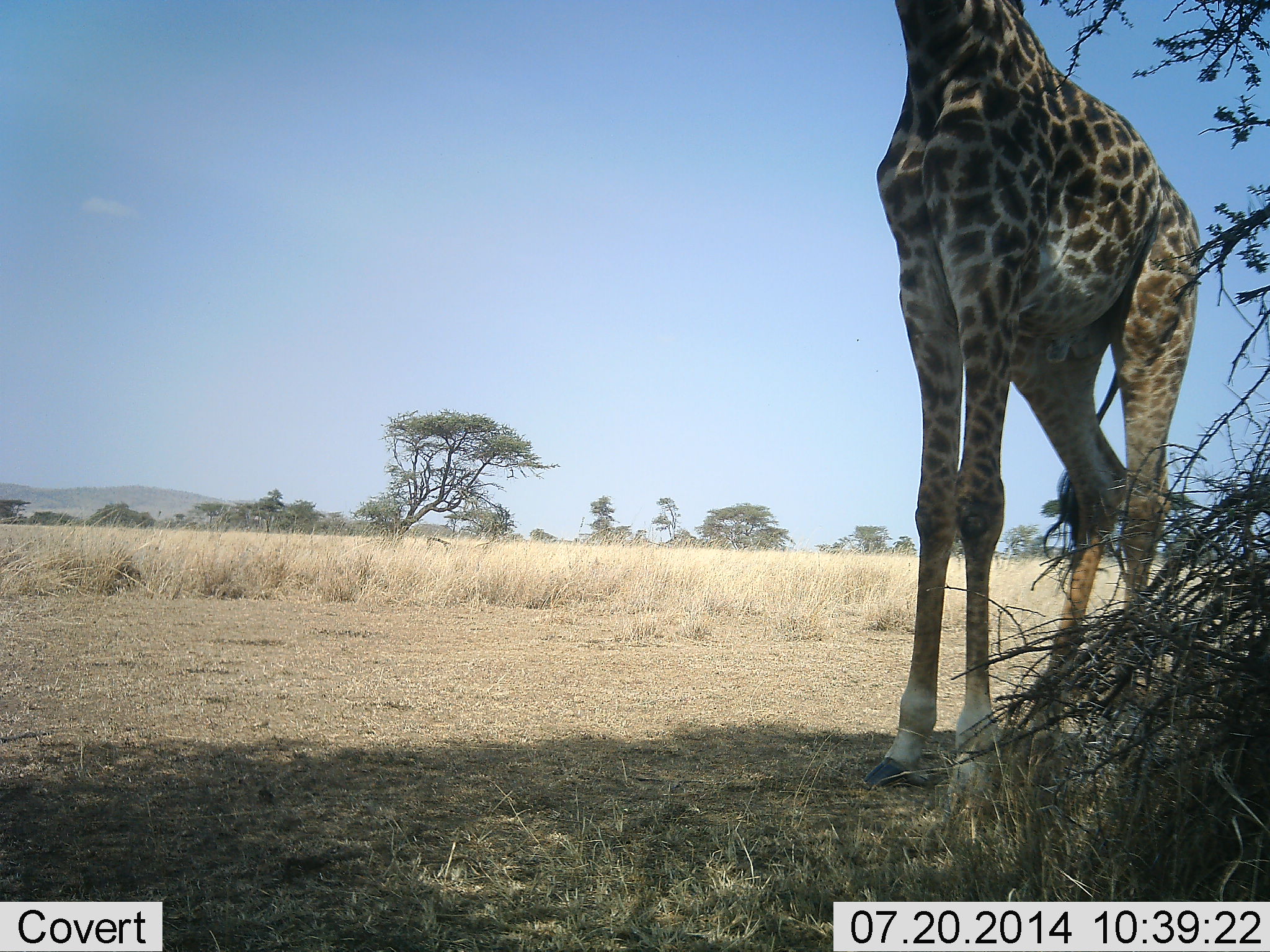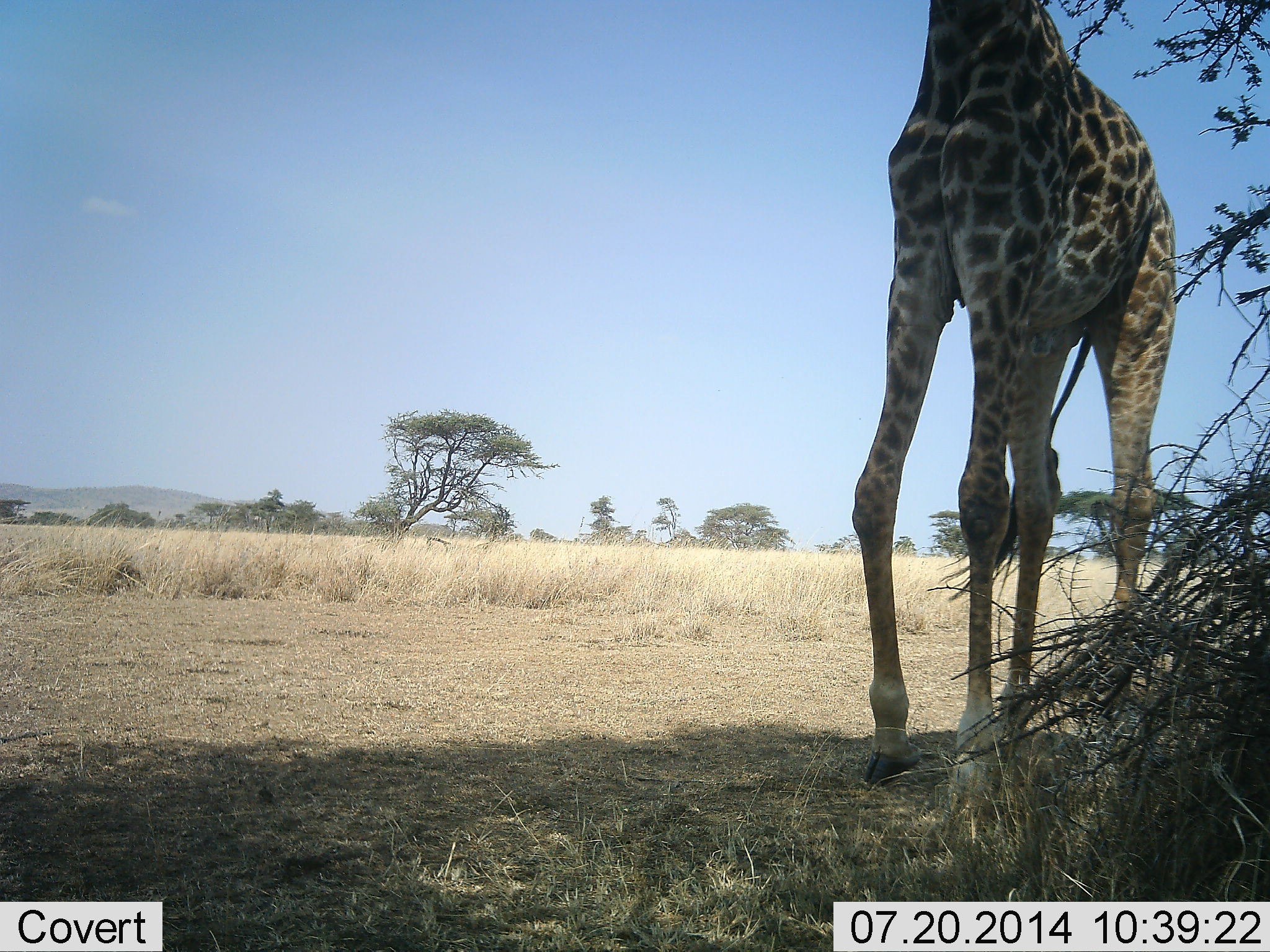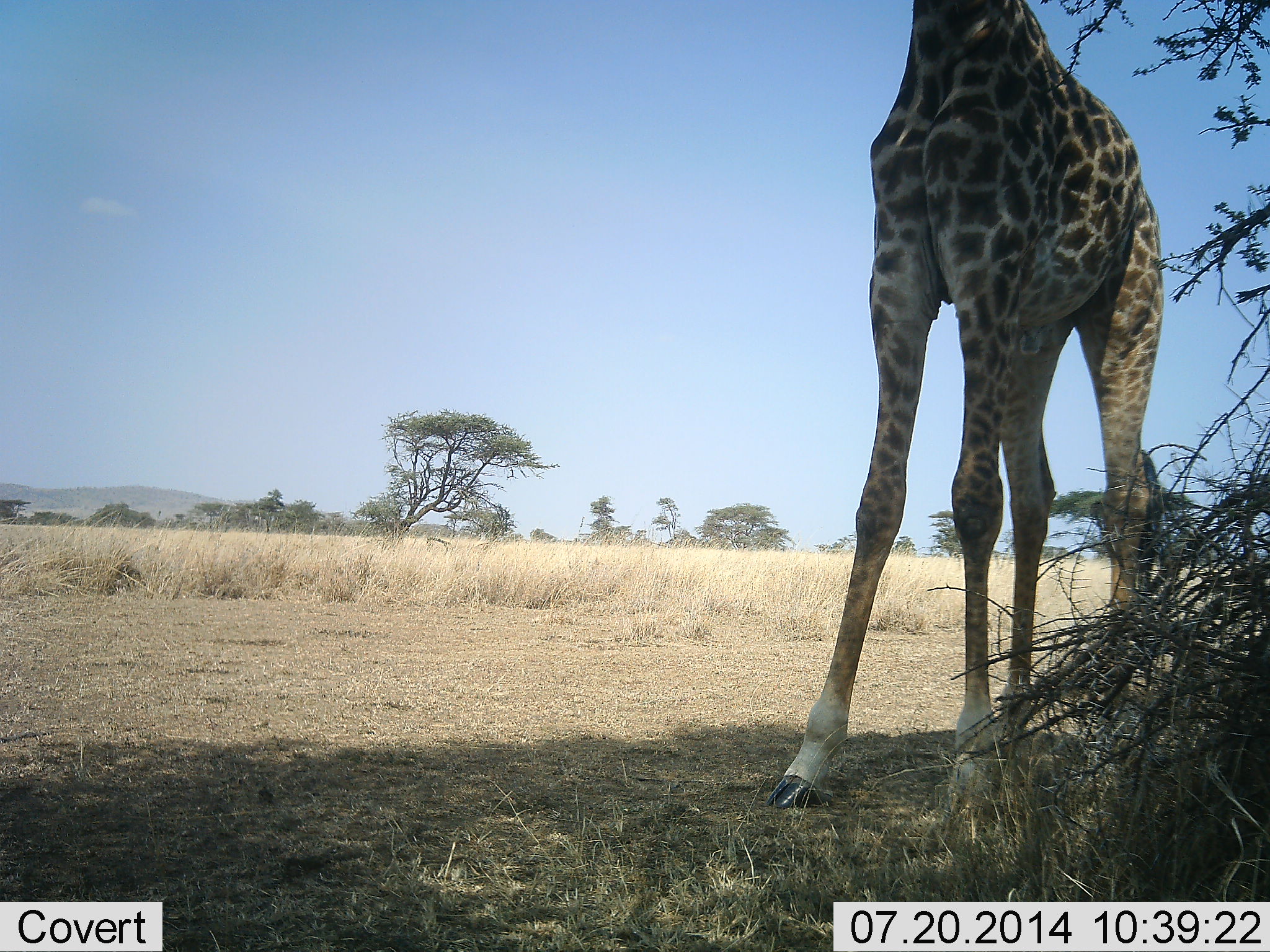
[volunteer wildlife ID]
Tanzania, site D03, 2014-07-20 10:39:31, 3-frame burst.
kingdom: Animalia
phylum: Chordata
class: Mammalia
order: Artiodactyla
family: Giraffidae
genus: Giraffa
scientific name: Giraffa camelopardalis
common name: giraffe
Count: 1.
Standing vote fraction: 60%.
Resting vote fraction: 0%.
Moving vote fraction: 30%.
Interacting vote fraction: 0%.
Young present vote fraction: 0%.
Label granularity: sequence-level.